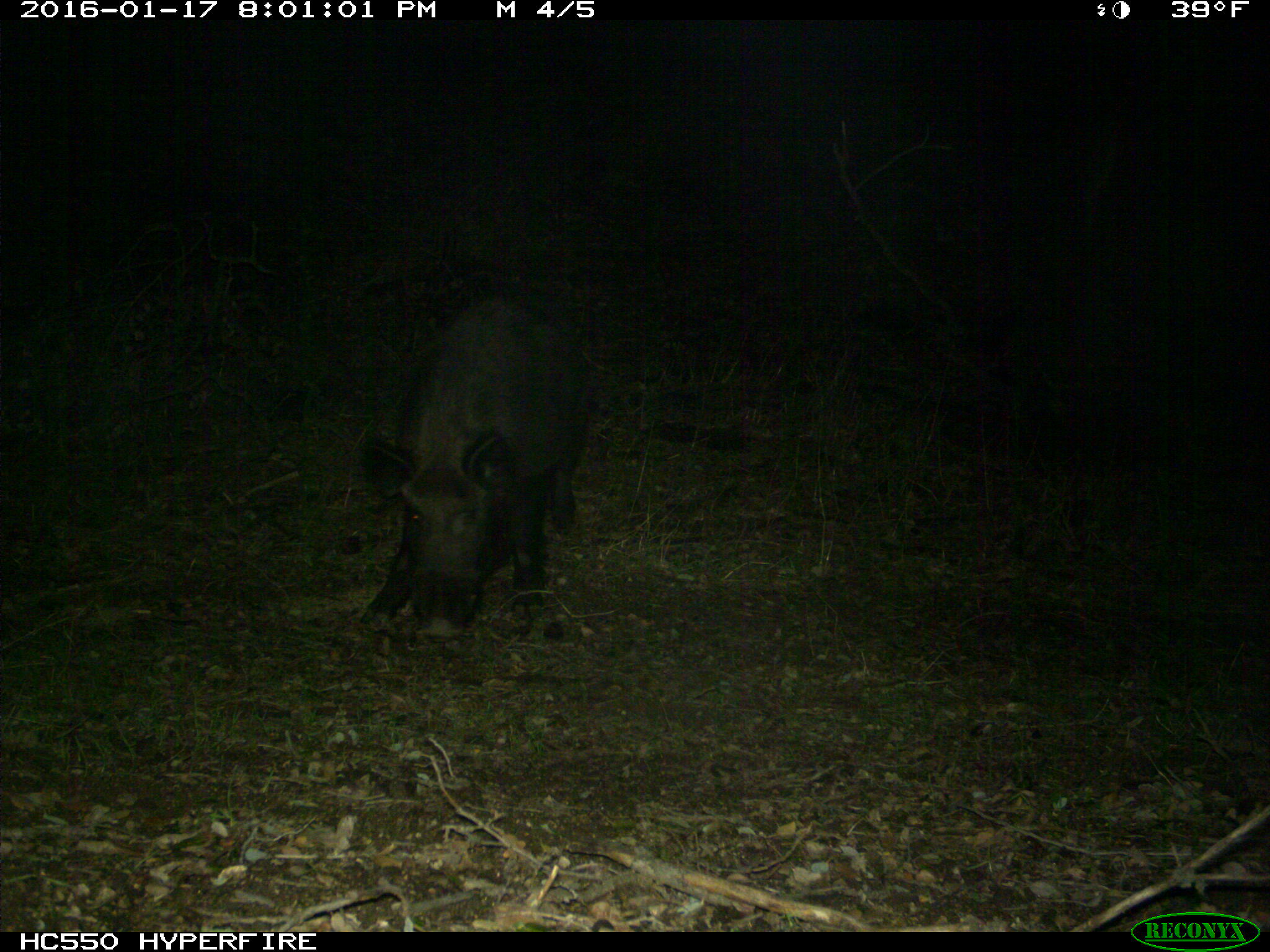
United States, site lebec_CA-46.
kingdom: Animalia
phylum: Chordata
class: Mammalia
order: Artiodactyla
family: Suidae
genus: Sus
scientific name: Sus scrofa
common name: wild boar